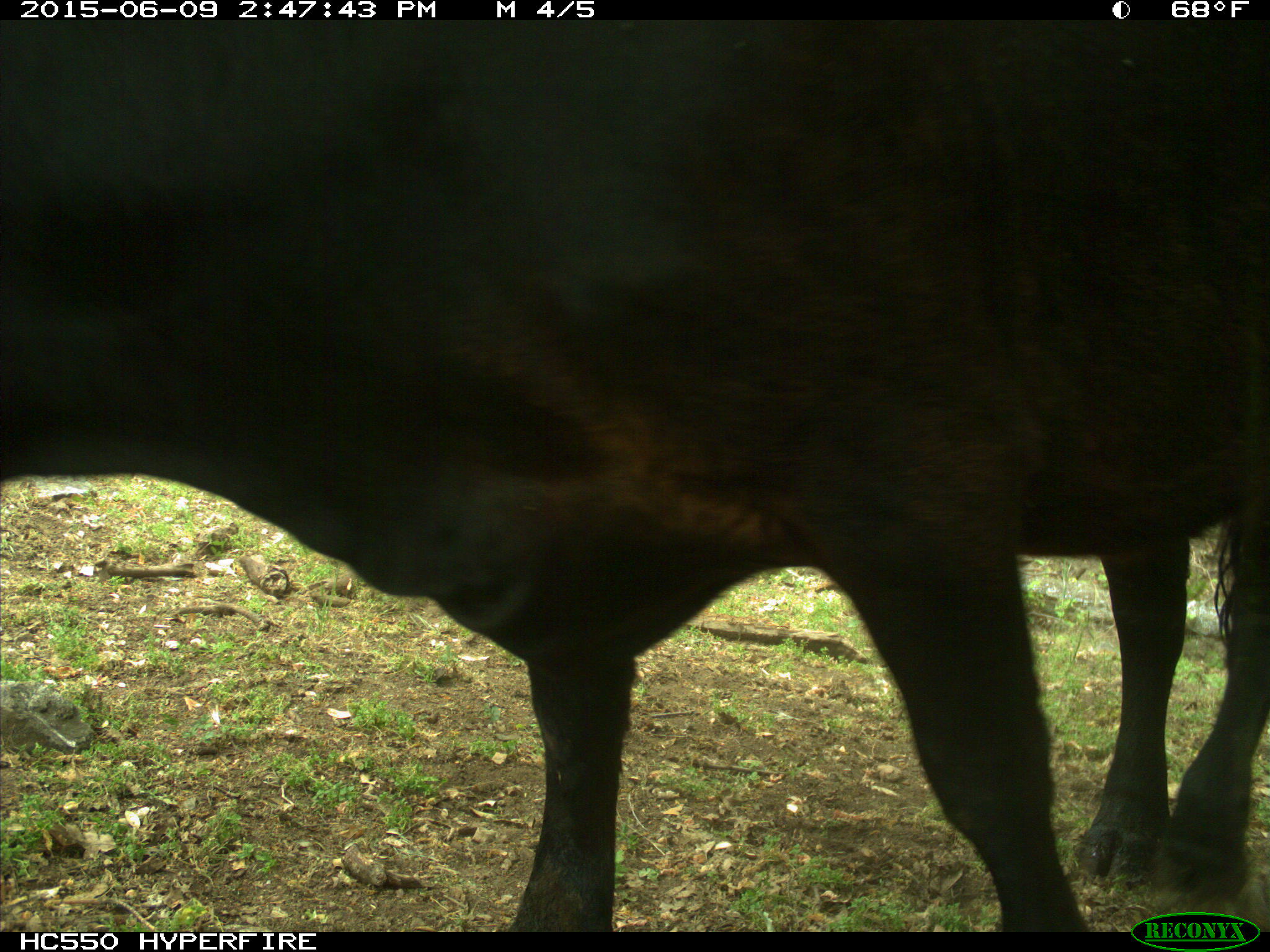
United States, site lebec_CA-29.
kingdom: Animalia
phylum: Chordata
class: Mammalia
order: Artiodactyla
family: Bovidae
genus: Bos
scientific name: Bos taurus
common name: domestic cow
Bos taurus (domestic cow).